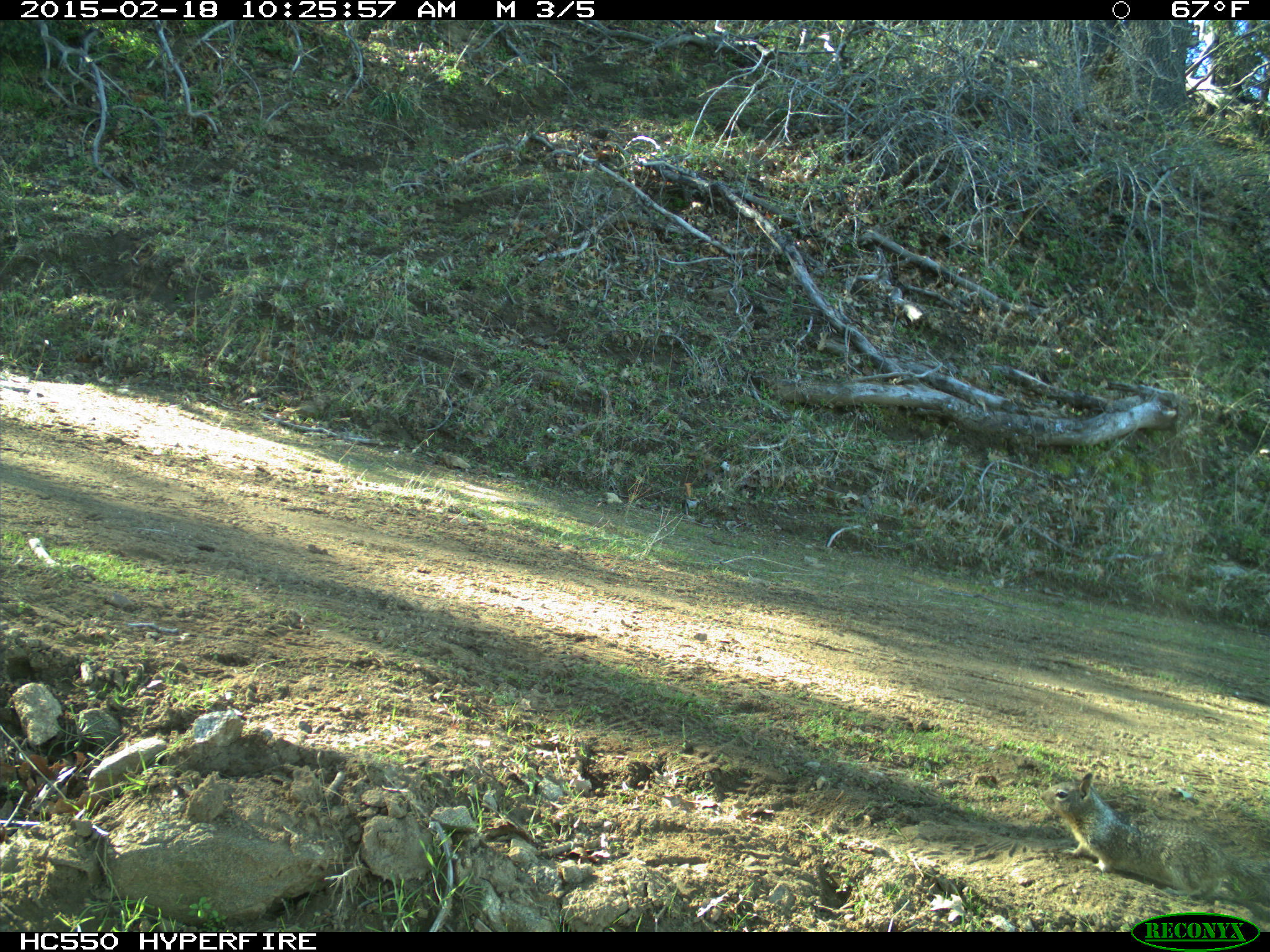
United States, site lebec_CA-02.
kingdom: Animalia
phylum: Chordata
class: Mammalia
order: Rodentia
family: Sciuridae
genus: Otospermophilus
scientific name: Otospermophilus beecheyi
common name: california ground squirrel